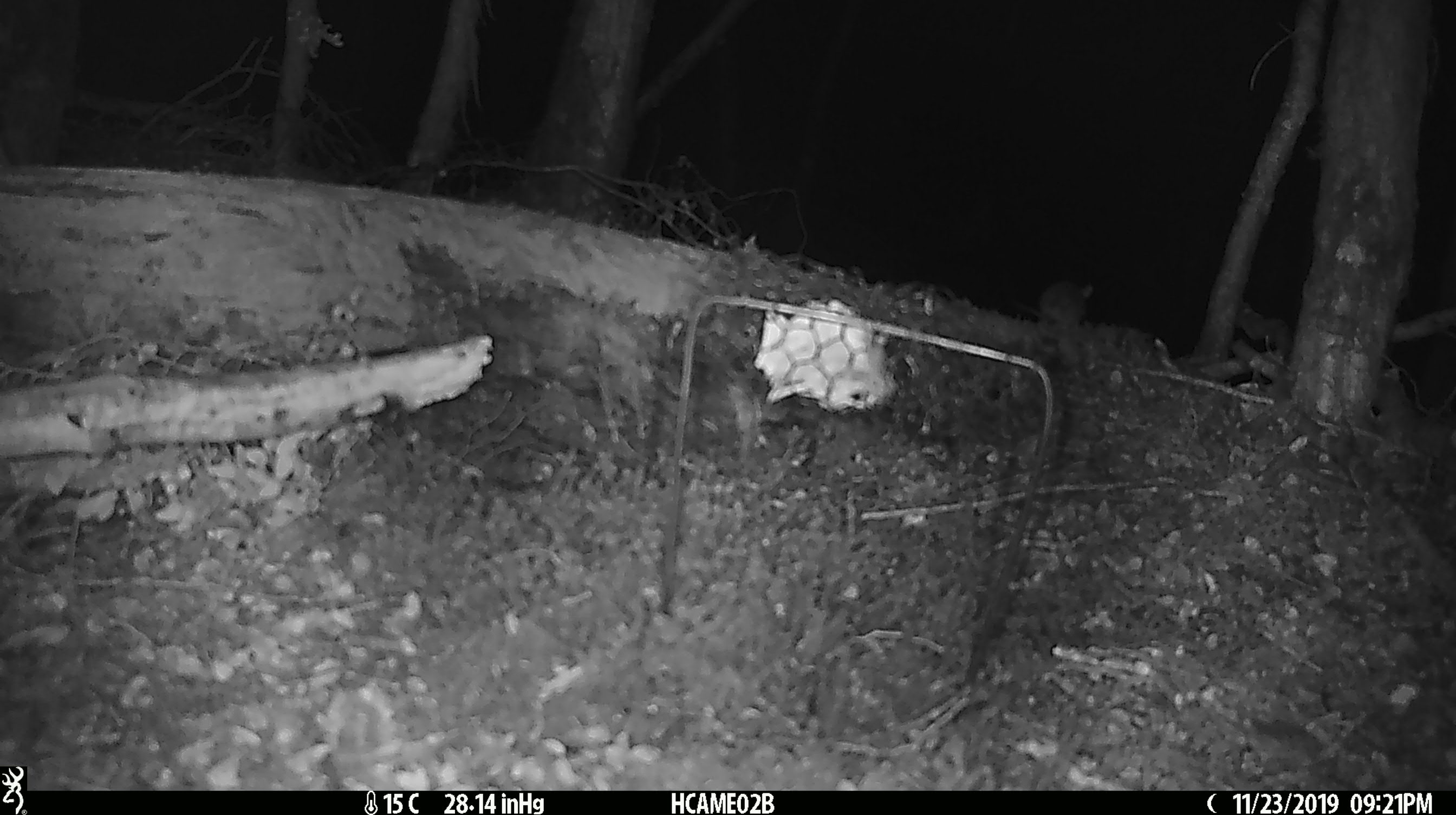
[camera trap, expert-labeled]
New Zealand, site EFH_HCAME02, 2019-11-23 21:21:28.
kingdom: Animalia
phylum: Chordata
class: Mammalia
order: Rodentia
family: Muridae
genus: Mus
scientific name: Mus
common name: mouse